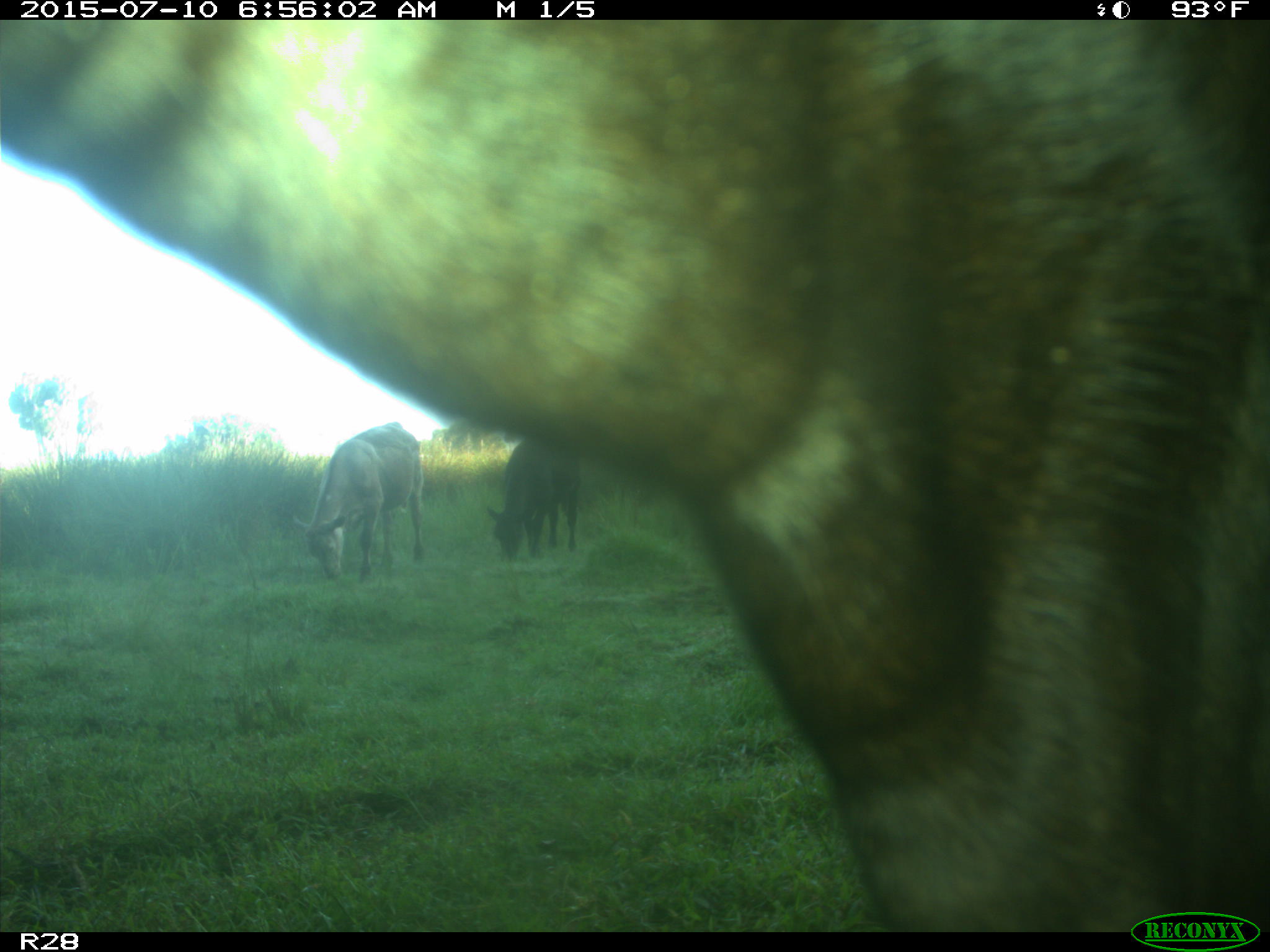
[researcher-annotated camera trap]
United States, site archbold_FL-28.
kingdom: Animalia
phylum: Chordata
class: Mammalia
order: Artiodactyla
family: Bovidae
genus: Bos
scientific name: Bos taurus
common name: domestic cow